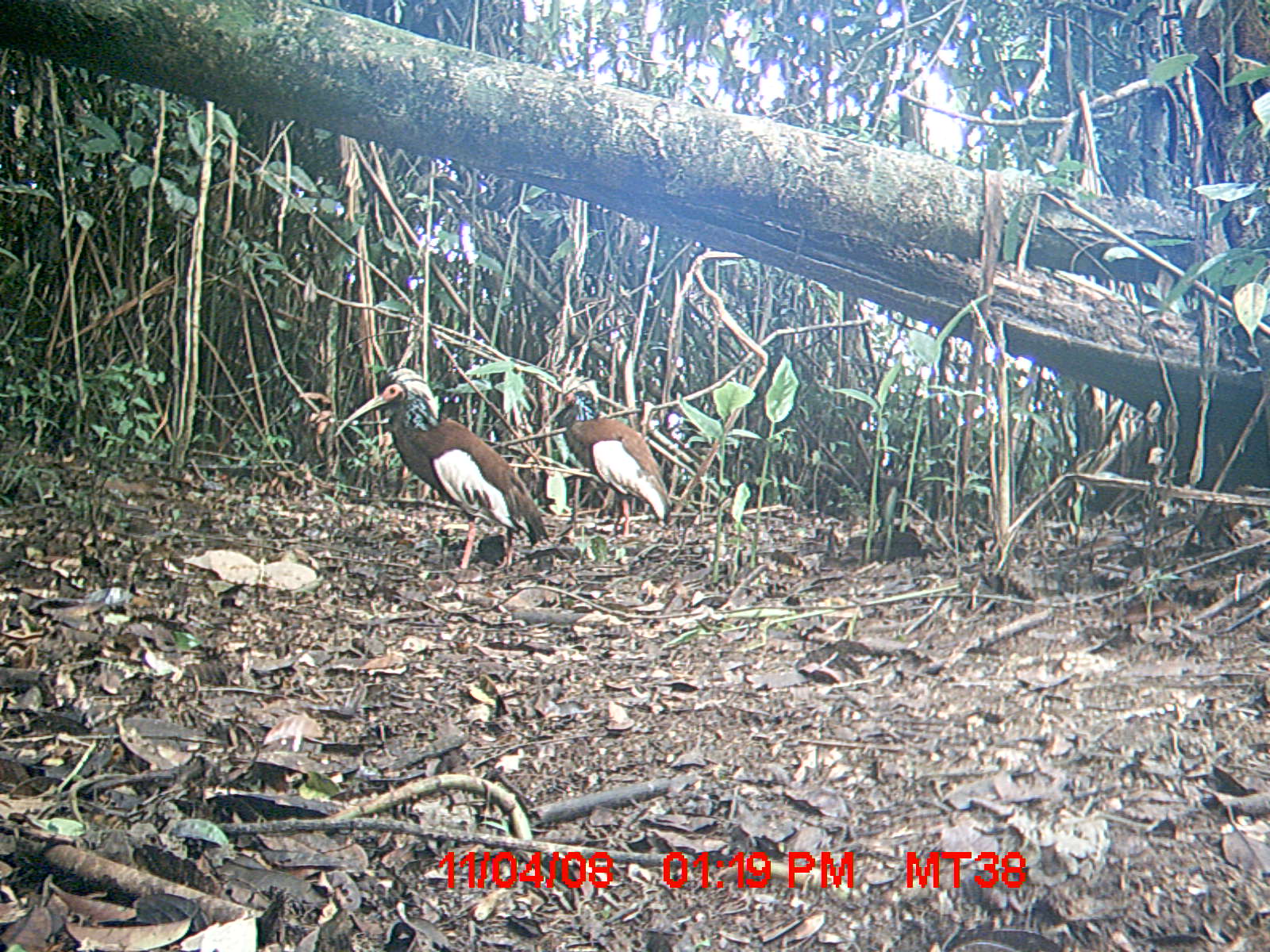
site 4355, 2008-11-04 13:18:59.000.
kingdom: Animalia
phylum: Chordata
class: Aves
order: Cuculiformes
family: Cuculidae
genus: Coua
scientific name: Coua serriana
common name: red-breasted coua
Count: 2.